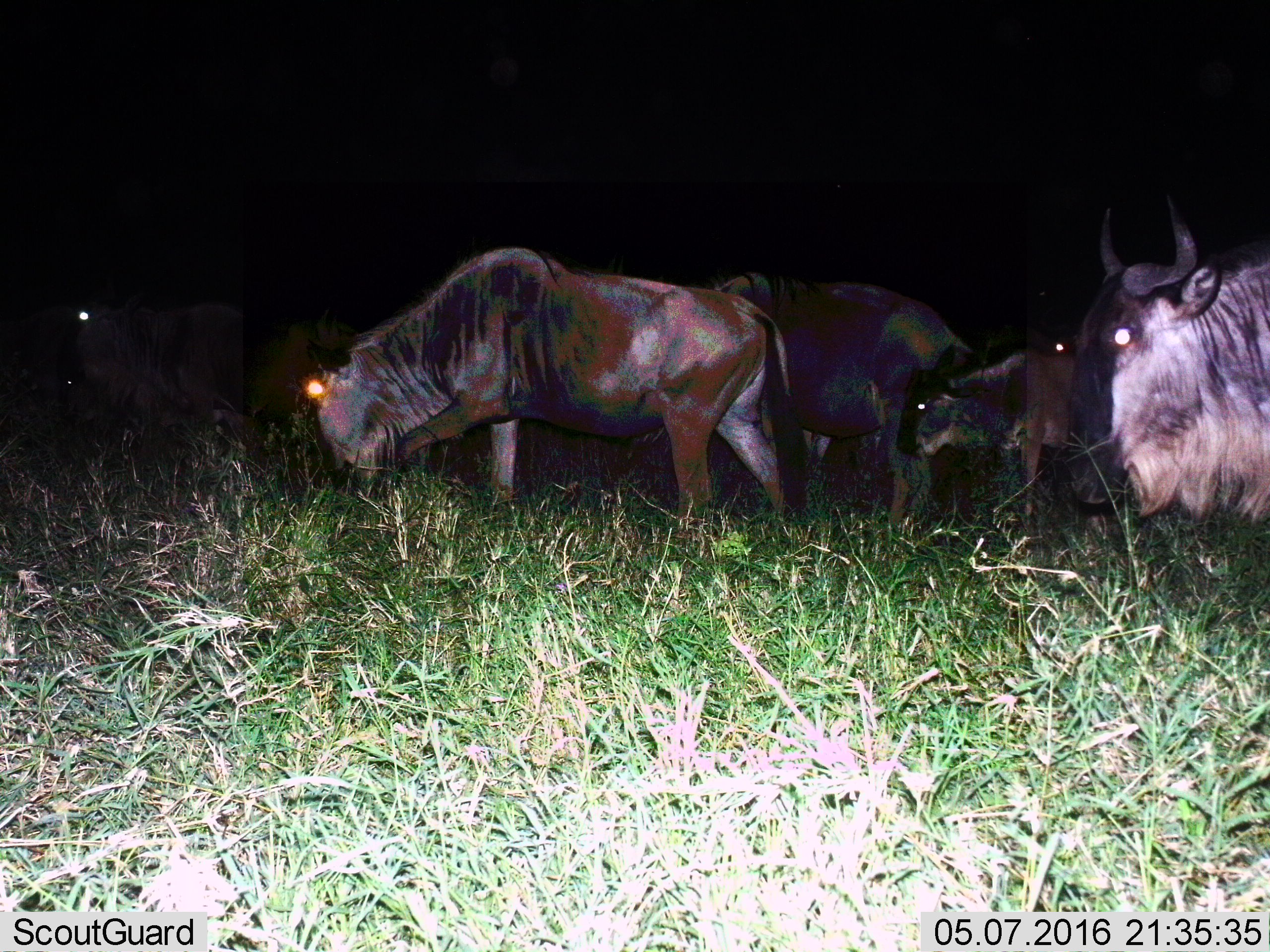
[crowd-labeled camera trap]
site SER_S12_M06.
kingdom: Animalia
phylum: Chordata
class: Mammalia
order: Artiodactyla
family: Bovidae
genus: Connochaetes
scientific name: Connochaetes taurinus taurinus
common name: blue wildebeest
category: wildebeestblue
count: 7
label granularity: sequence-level